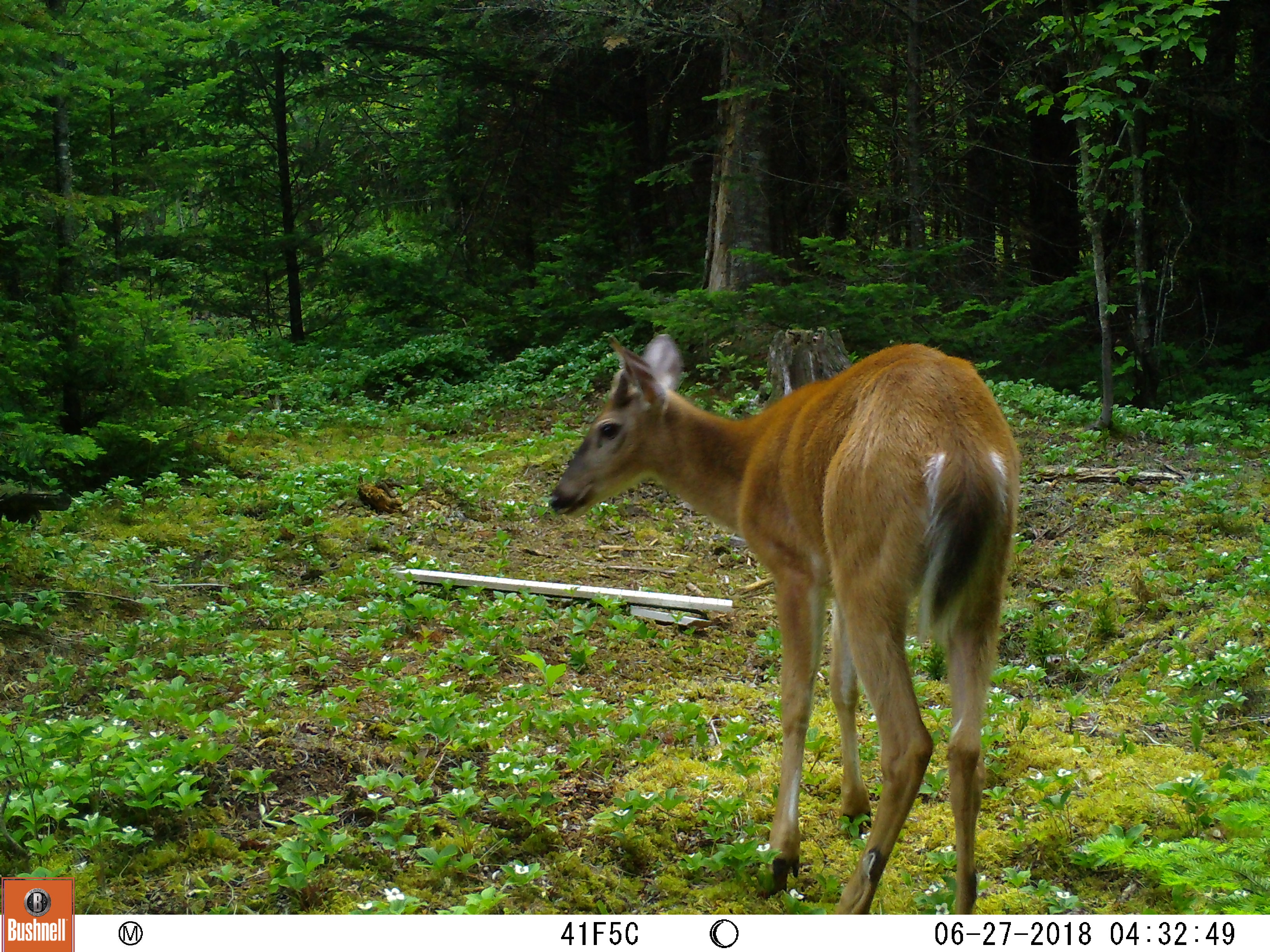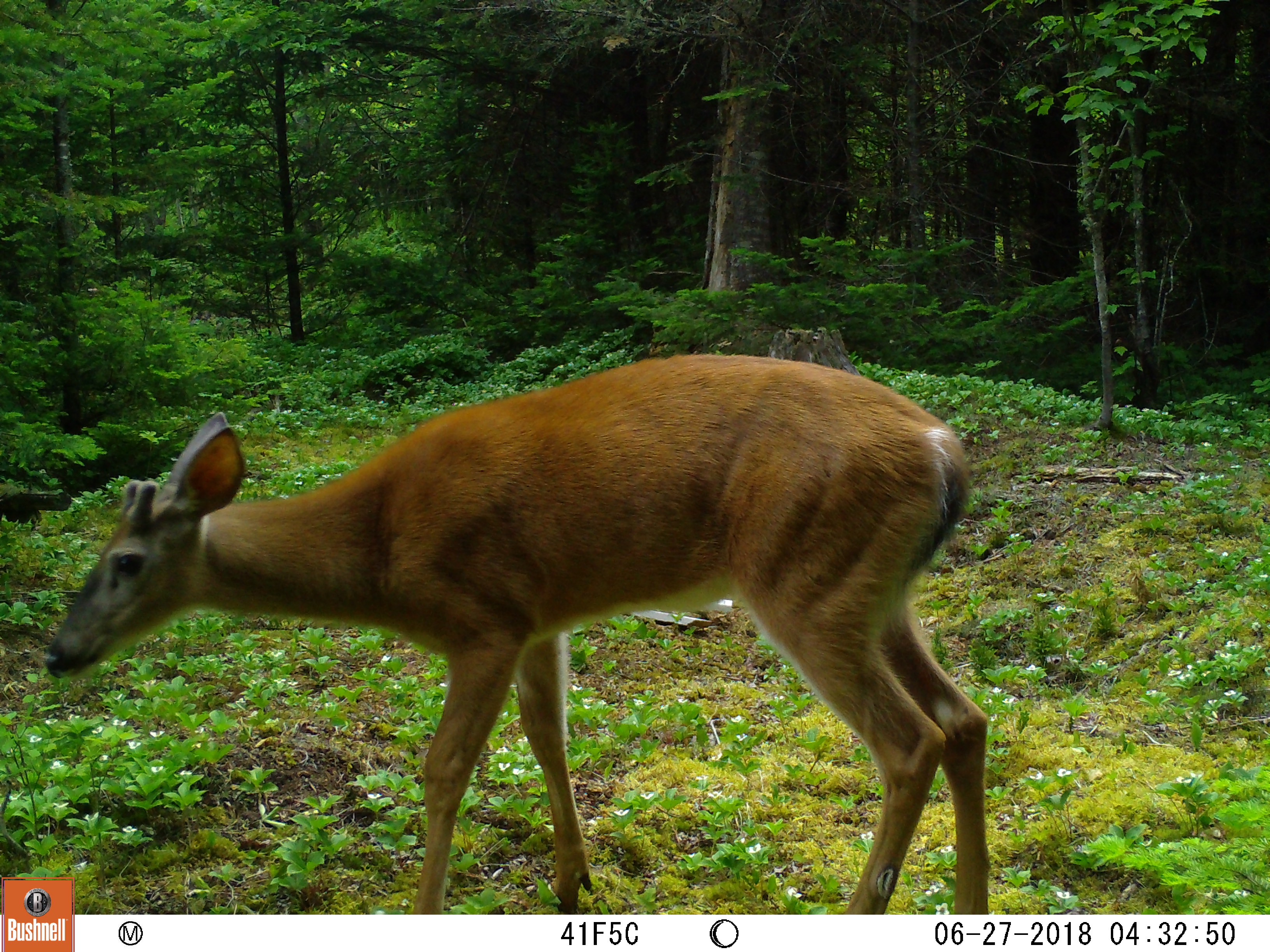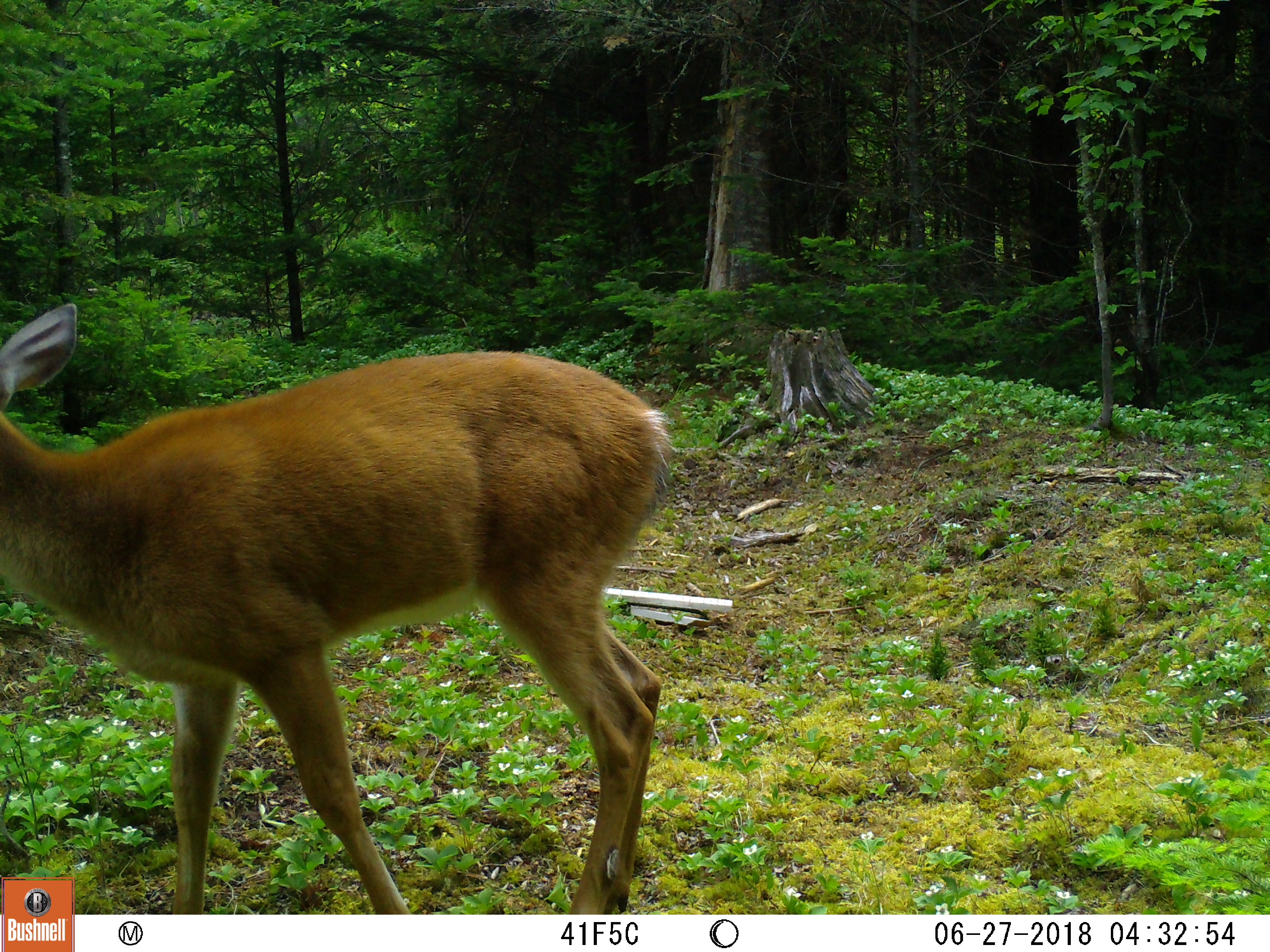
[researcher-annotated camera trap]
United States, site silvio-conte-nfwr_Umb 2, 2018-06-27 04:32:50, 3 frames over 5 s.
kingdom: Animalia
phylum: Chordata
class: Mammalia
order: Artiodactyla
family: Cervidae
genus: Odocoileus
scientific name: Odocoileus virginianus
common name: white-tailed deer